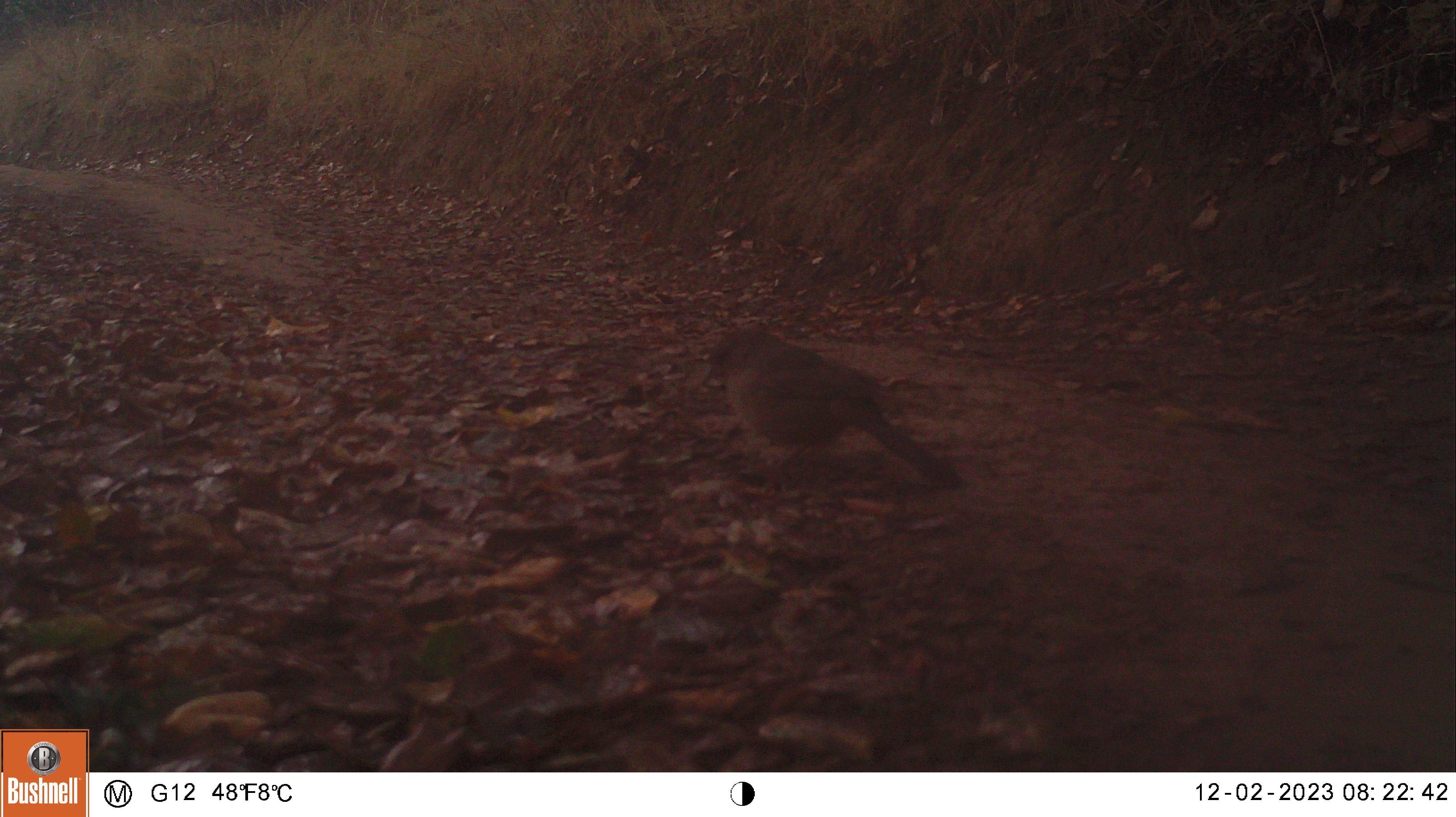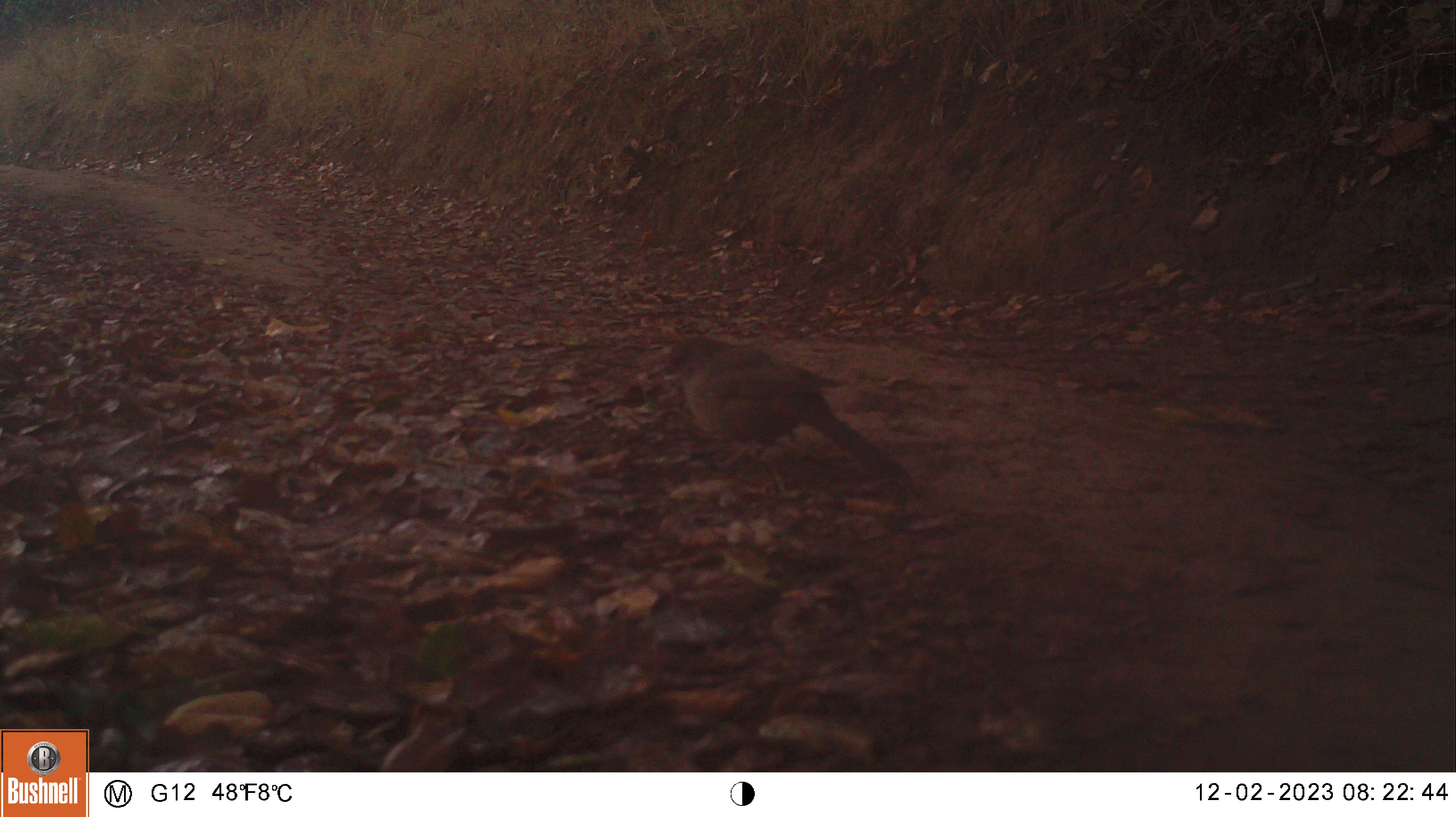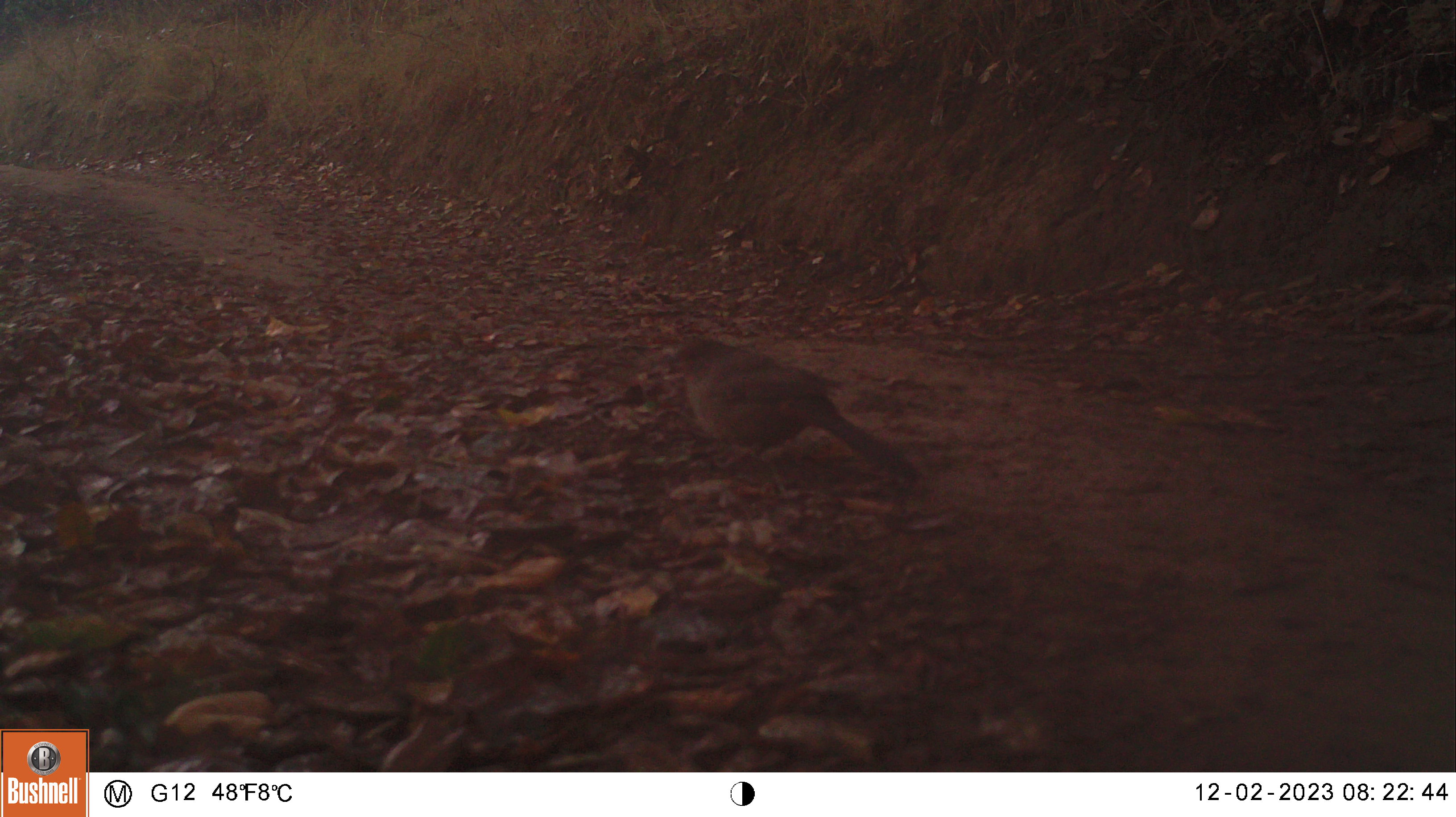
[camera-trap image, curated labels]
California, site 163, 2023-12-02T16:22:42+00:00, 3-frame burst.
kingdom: Animalia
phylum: Chordata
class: Aves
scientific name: Aves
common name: bird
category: unknown bird